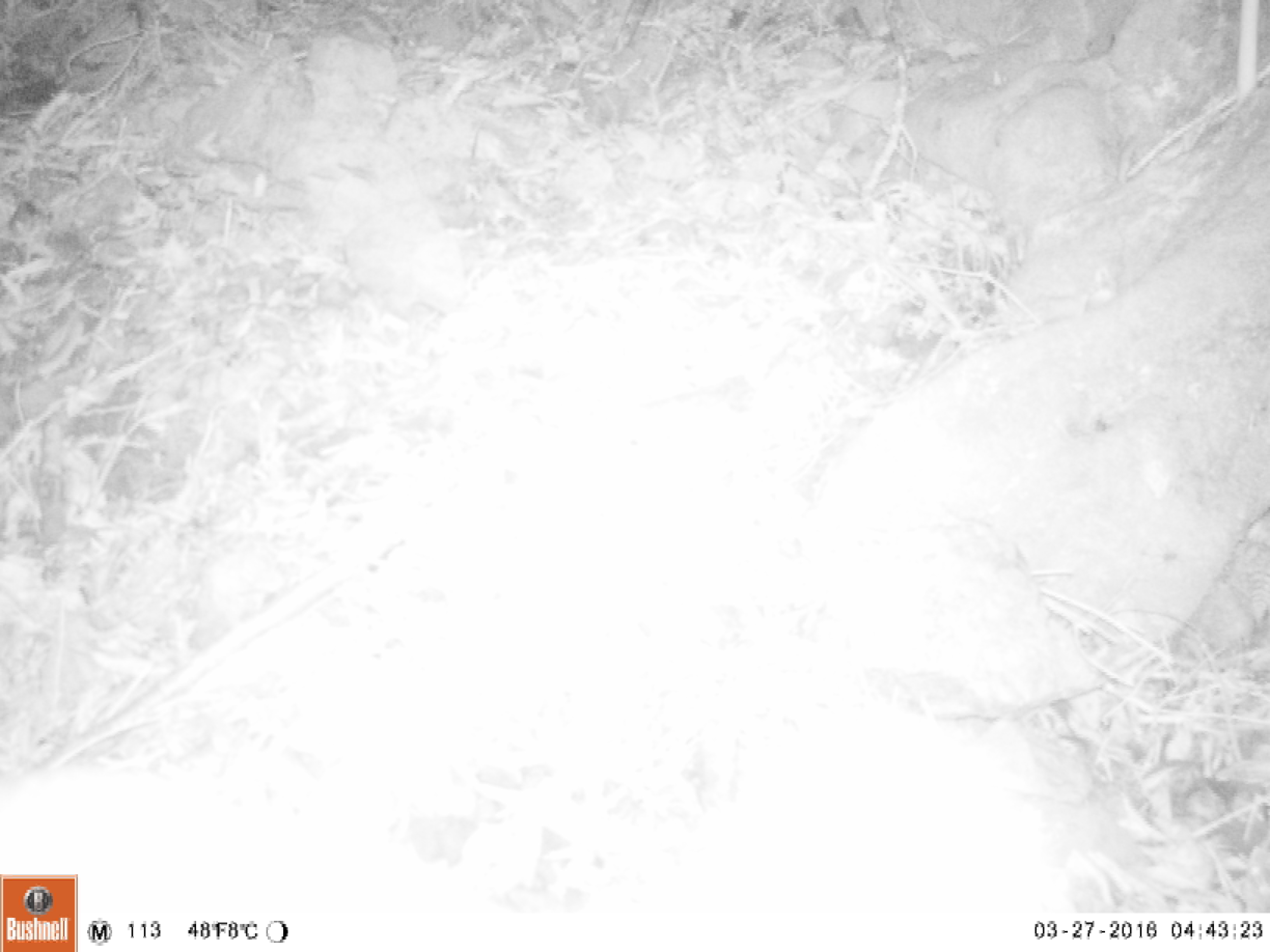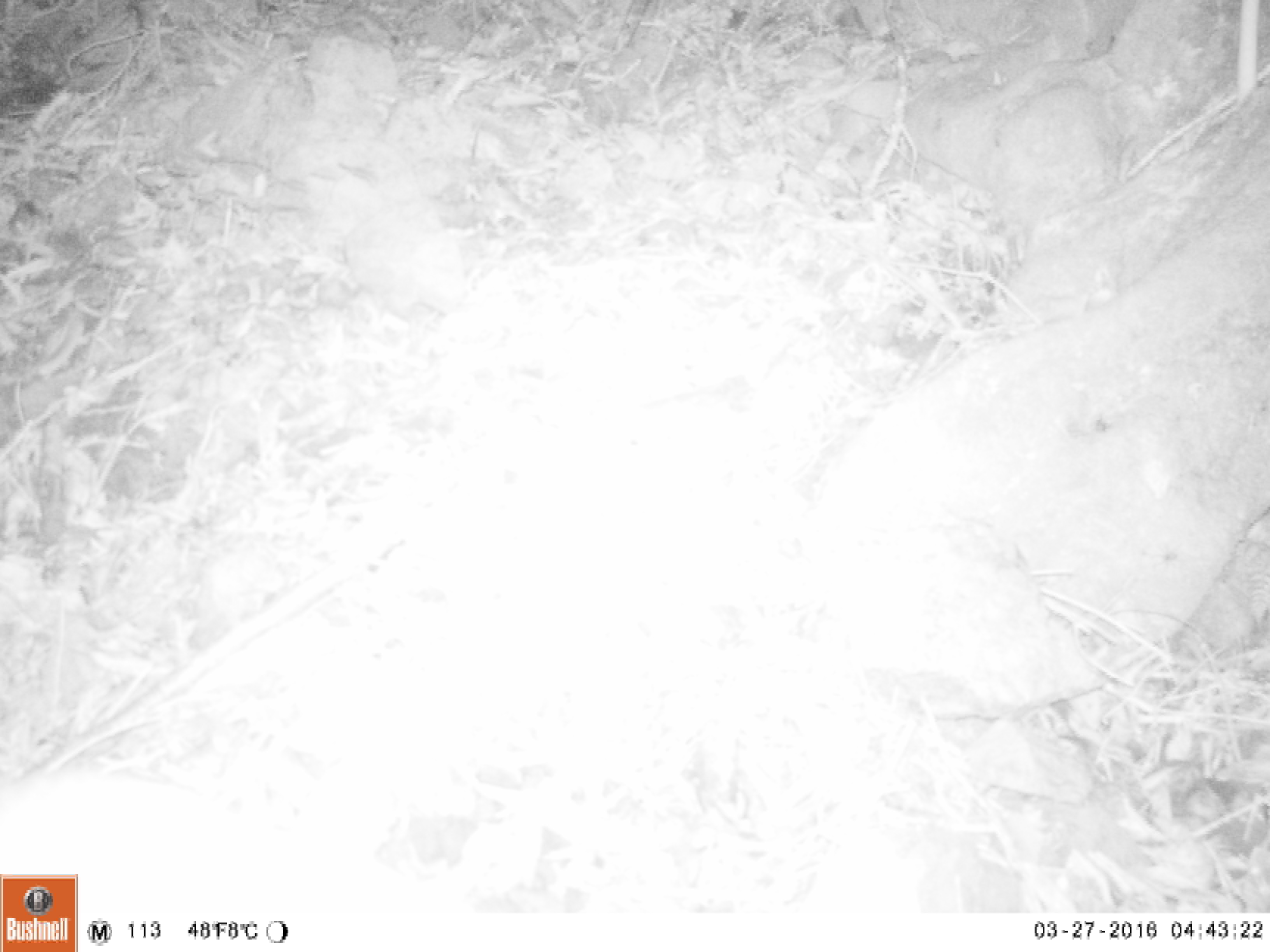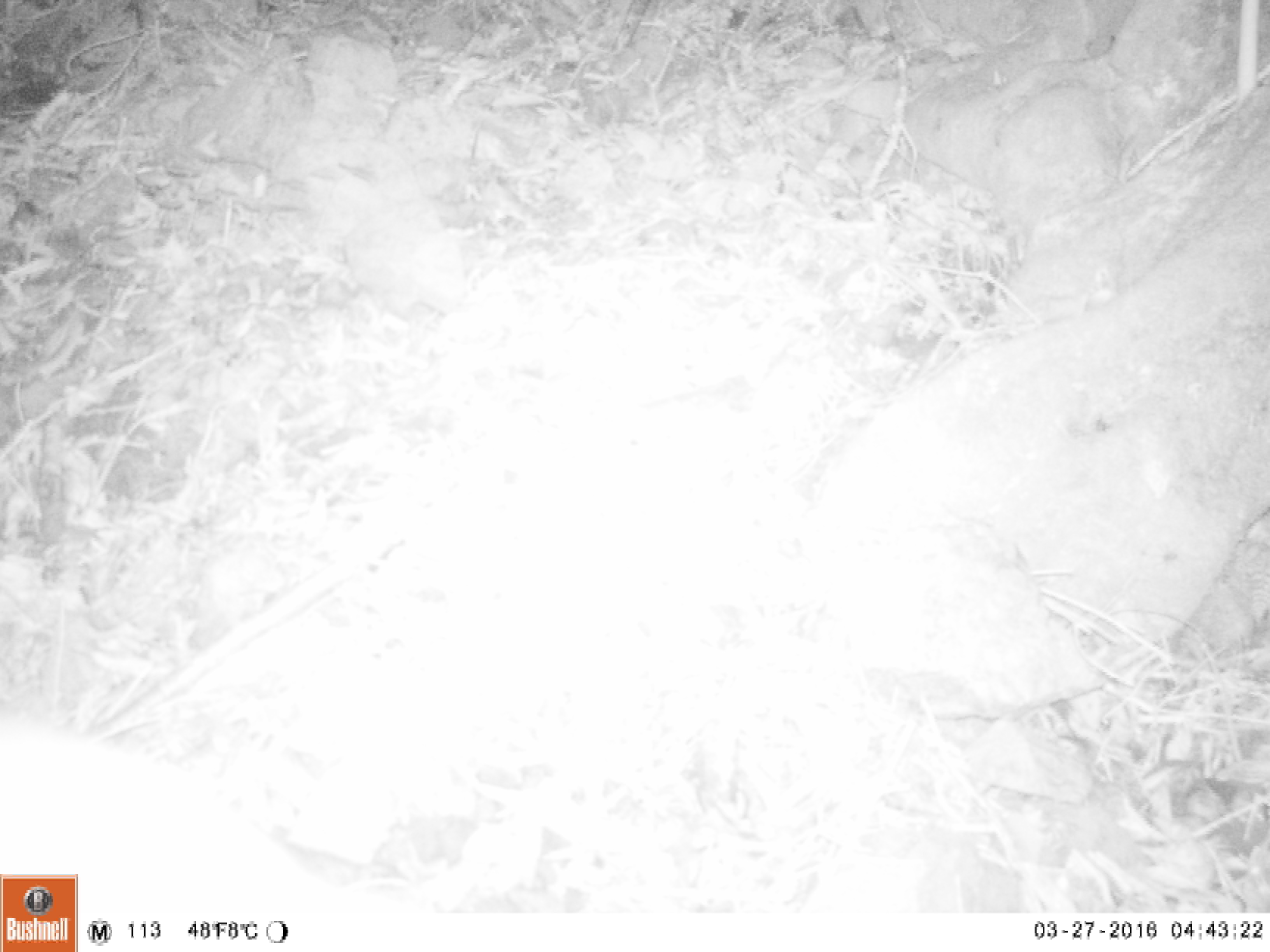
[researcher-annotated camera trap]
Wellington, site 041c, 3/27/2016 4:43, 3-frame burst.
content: unidentified animal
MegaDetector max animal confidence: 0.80